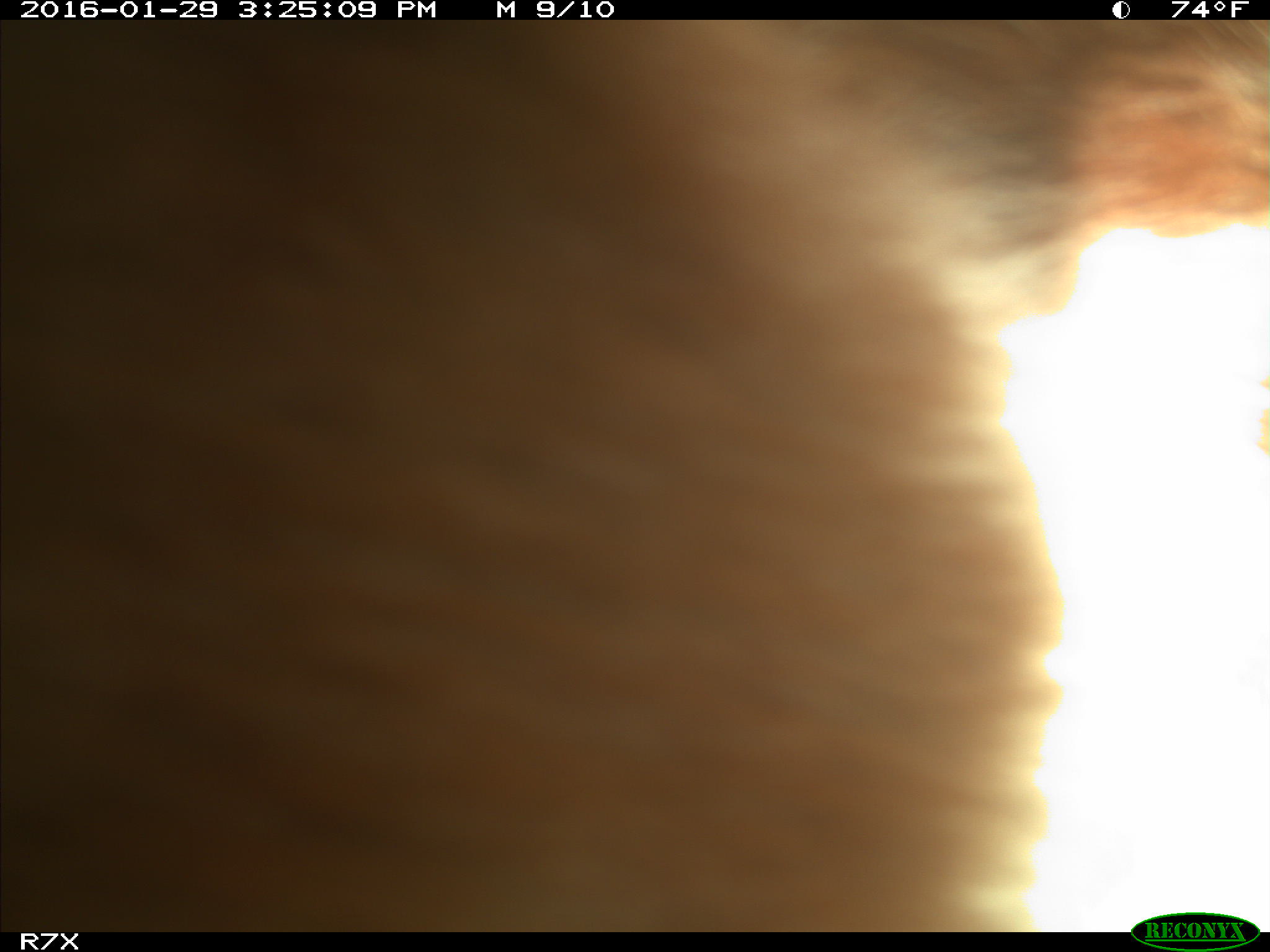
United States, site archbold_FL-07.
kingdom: Animalia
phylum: Chordata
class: Mammalia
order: Artiodactyla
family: Bovidae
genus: Bos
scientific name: Bos taurus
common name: domestic cow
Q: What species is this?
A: Bos taurus (domestic cow).